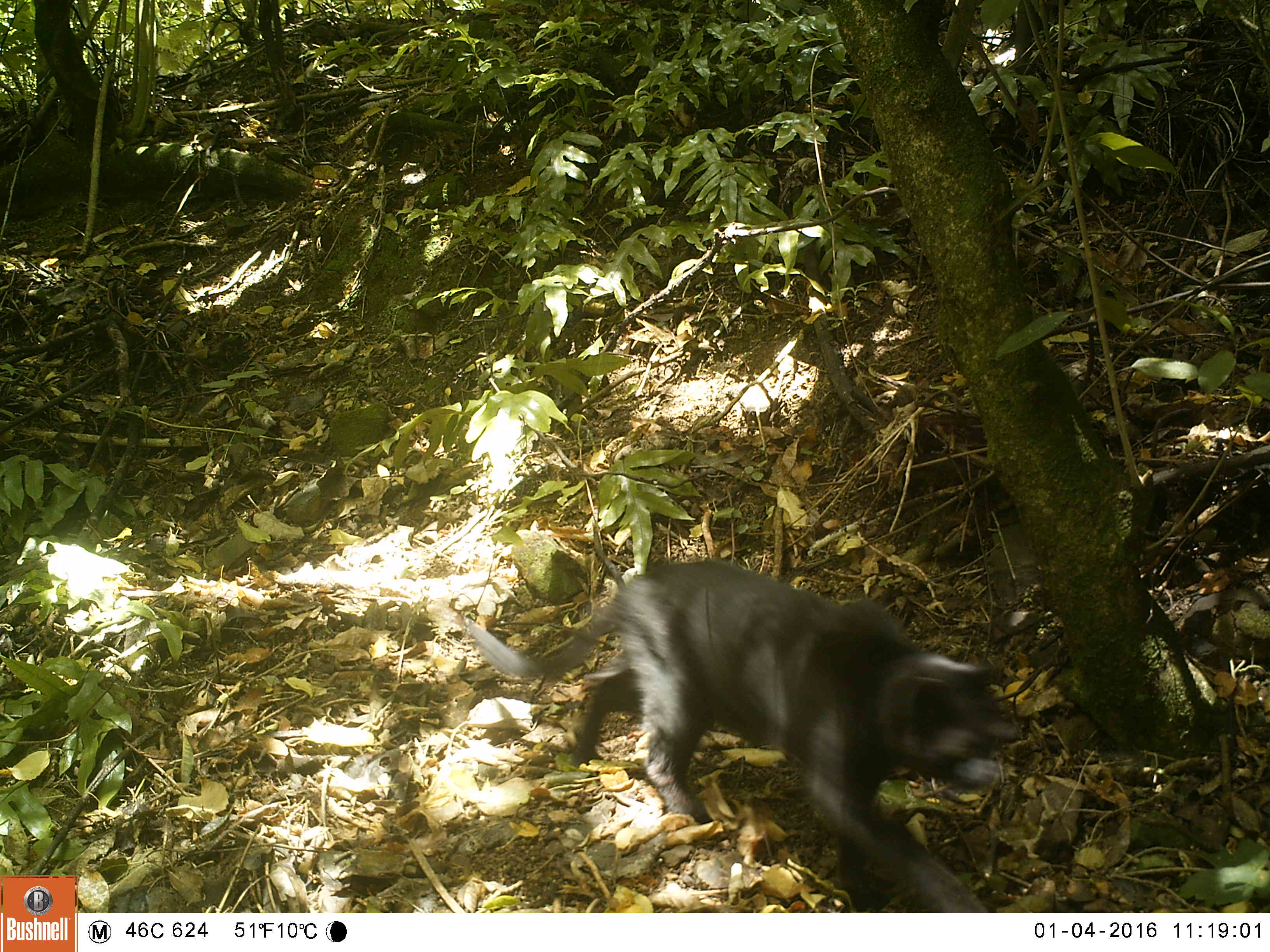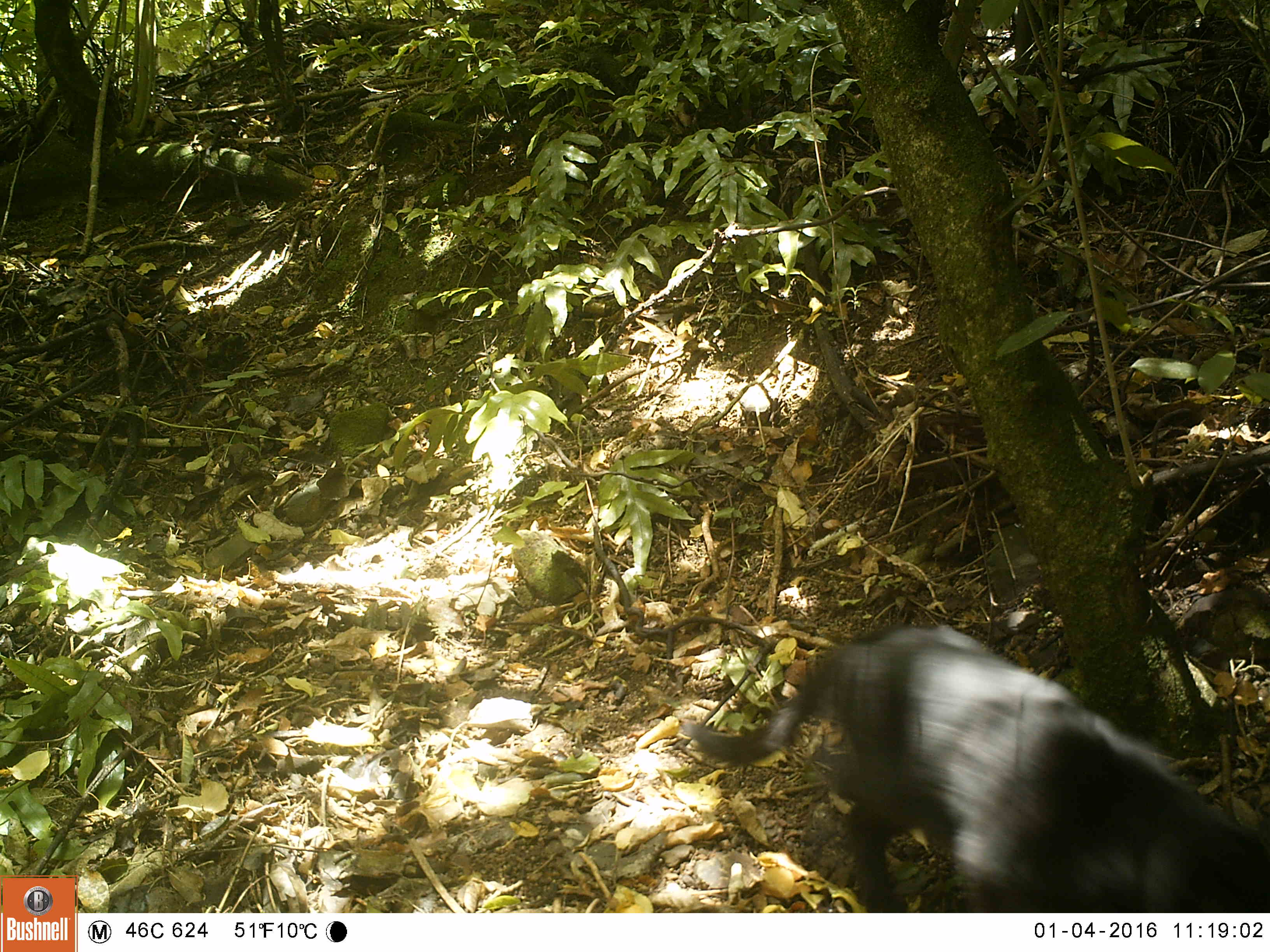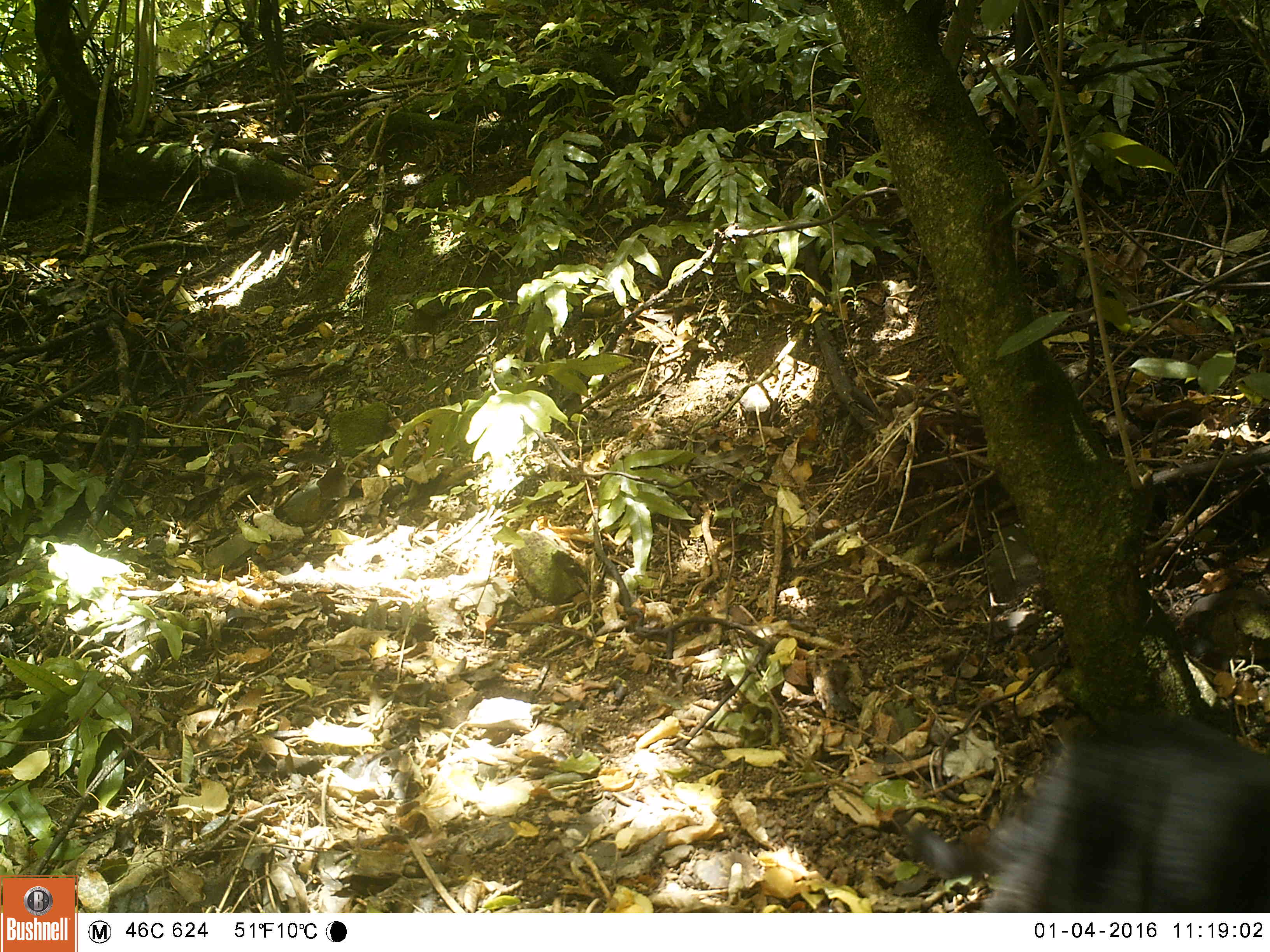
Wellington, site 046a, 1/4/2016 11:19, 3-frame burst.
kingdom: Animalia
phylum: Chordata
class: Mammalia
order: Carnivora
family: Felidae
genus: Felis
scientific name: Felis catus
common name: cat